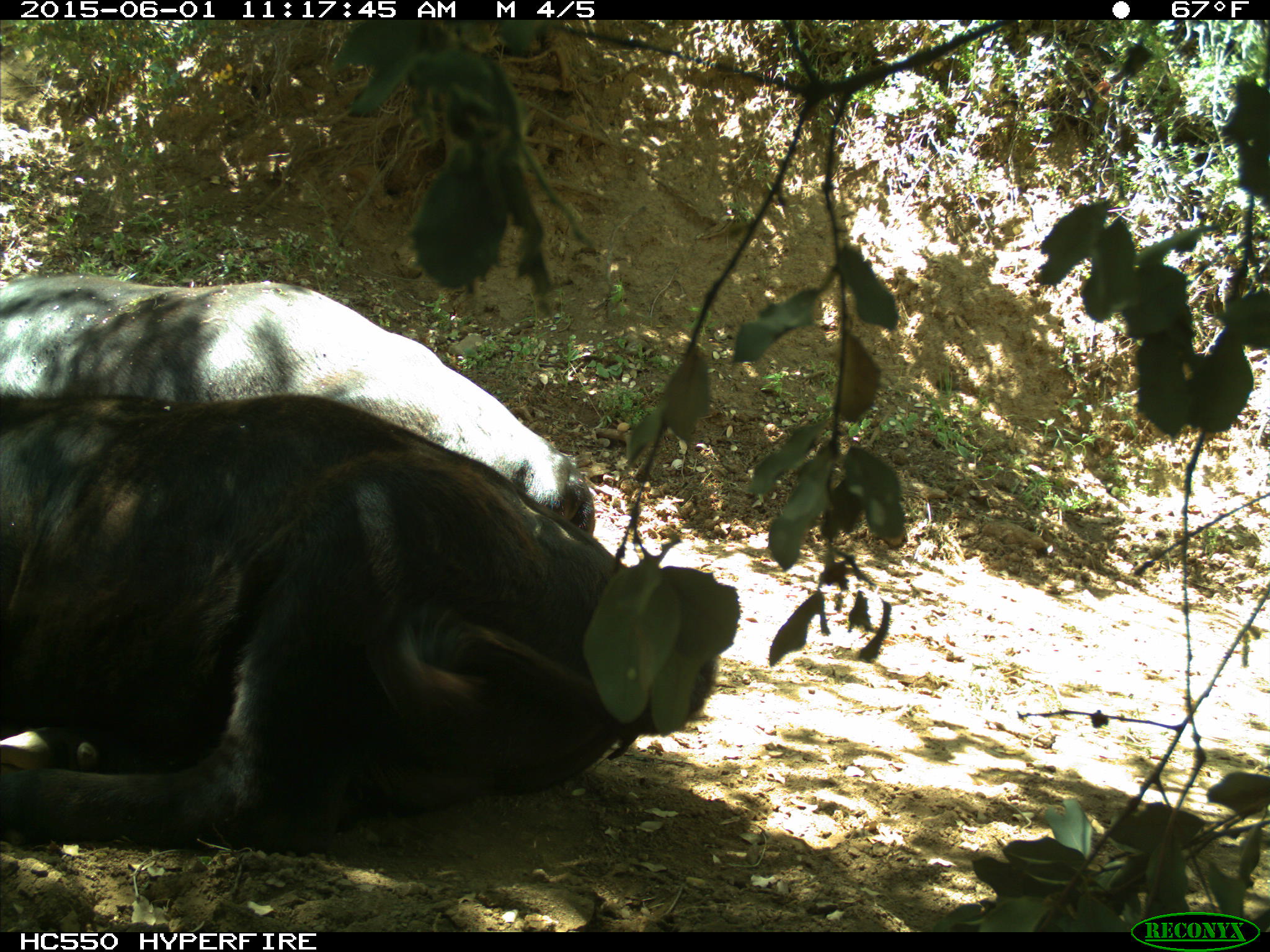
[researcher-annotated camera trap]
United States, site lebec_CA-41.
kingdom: Animalia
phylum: Chordata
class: Mammalia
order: Artiodactyla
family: Bovidae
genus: Bos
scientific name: Bos taurus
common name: domestic cow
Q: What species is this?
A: Bos taurus (domestic cow).